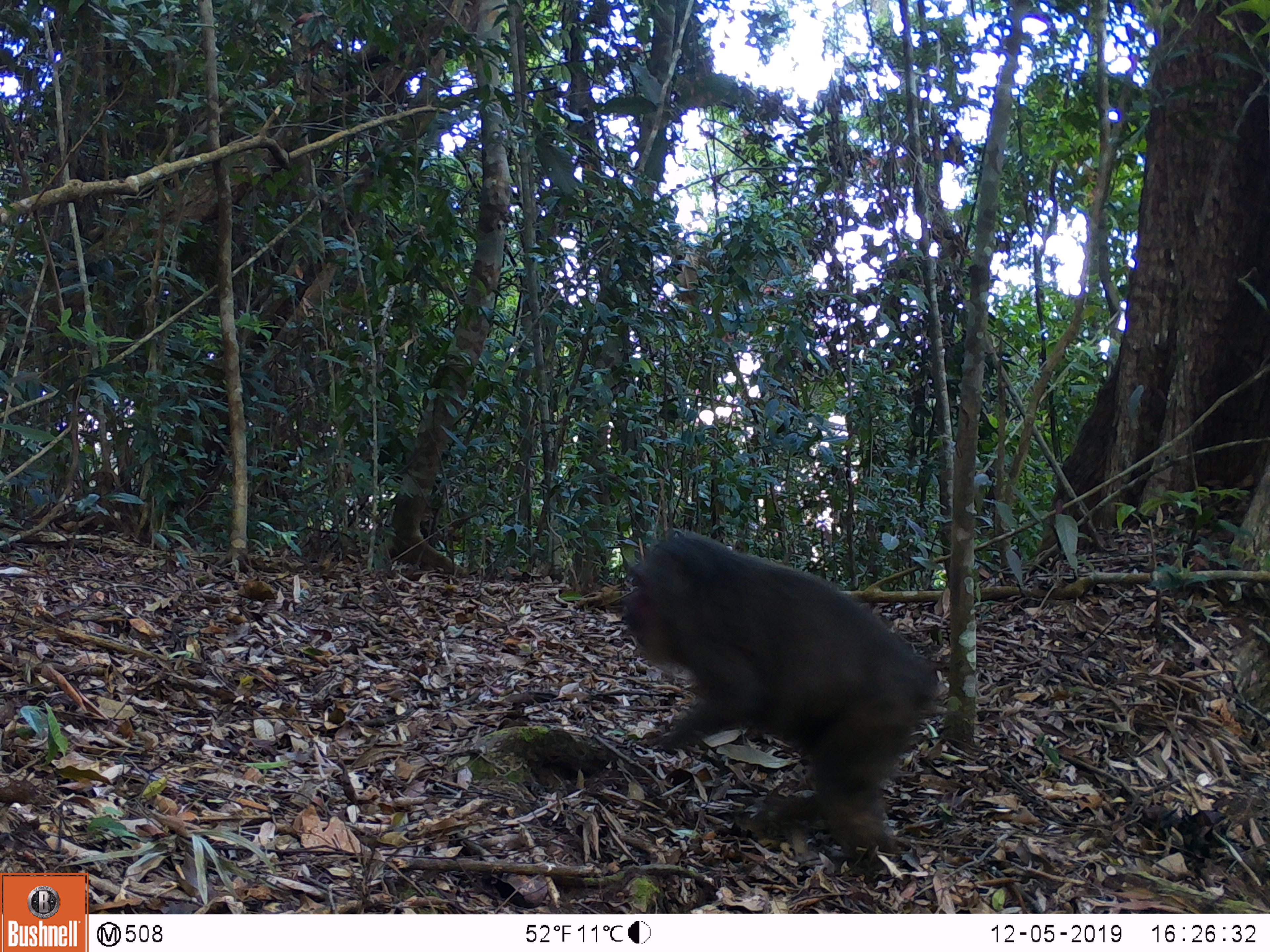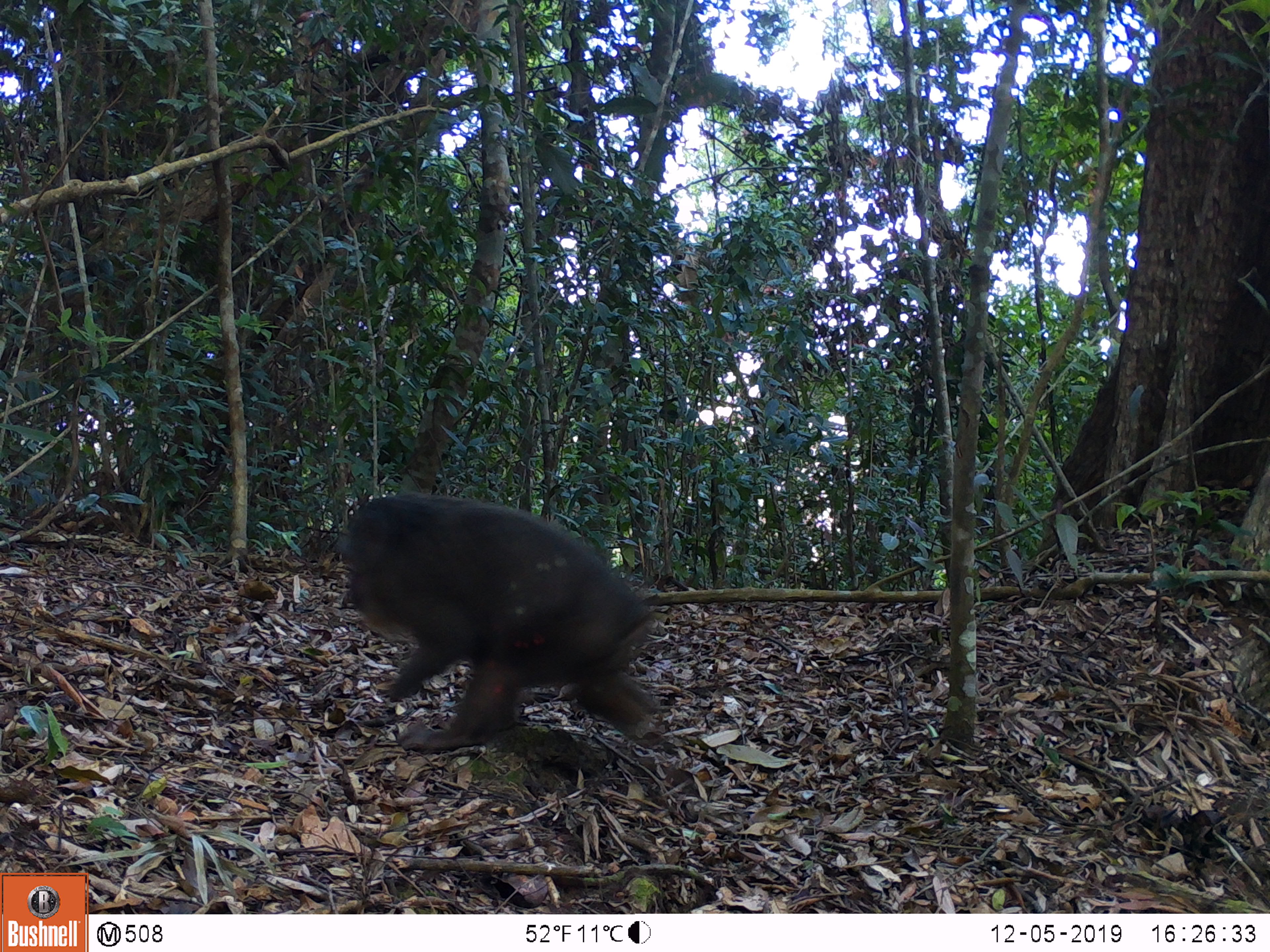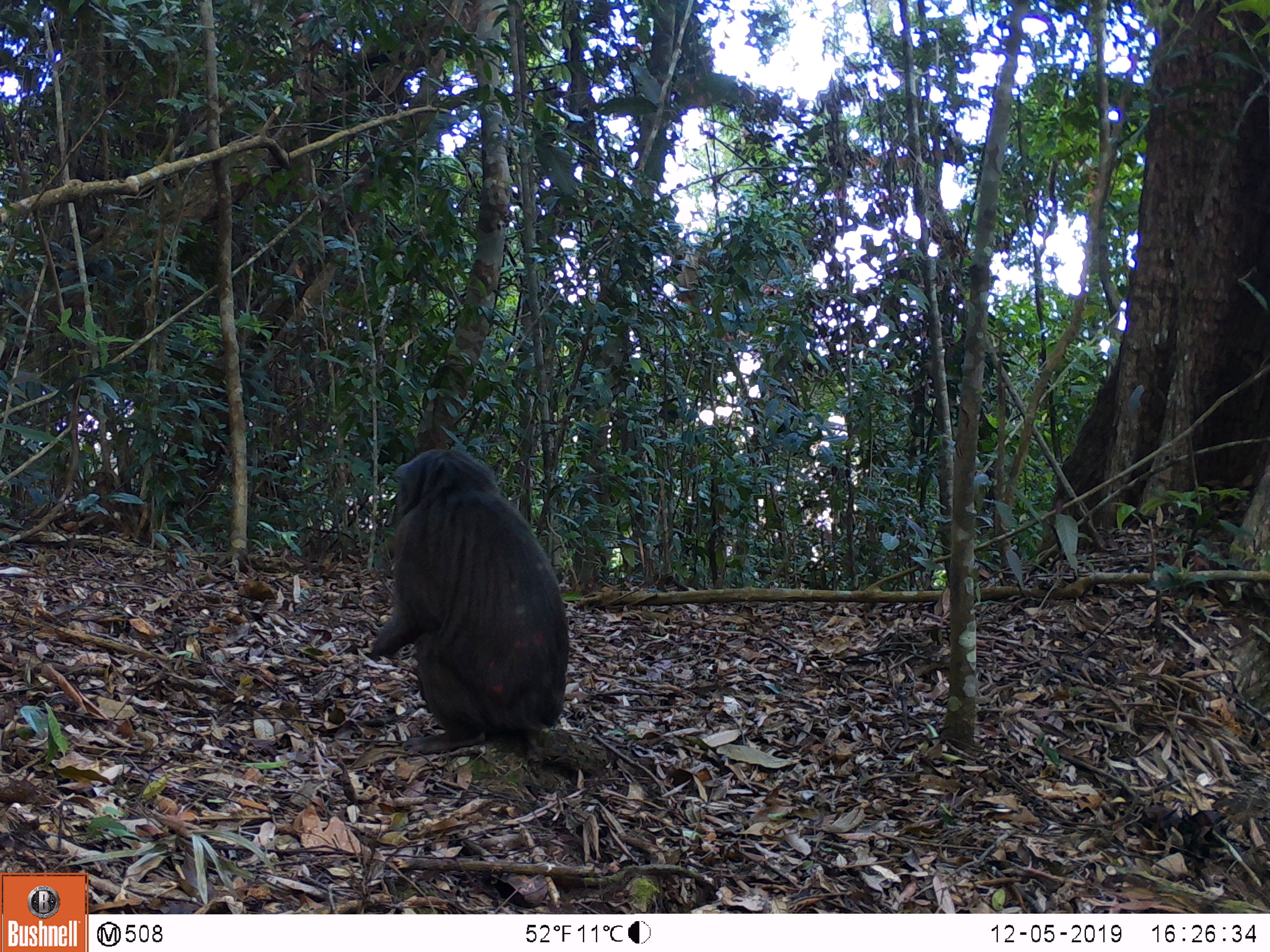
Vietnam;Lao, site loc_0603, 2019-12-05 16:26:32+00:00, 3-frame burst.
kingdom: Animalia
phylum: Chordata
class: Mammalia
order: Primates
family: Cercopithecidae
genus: Macaca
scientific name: Macaca arctoides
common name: stump-tailed macaque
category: stump tailed macaque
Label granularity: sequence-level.